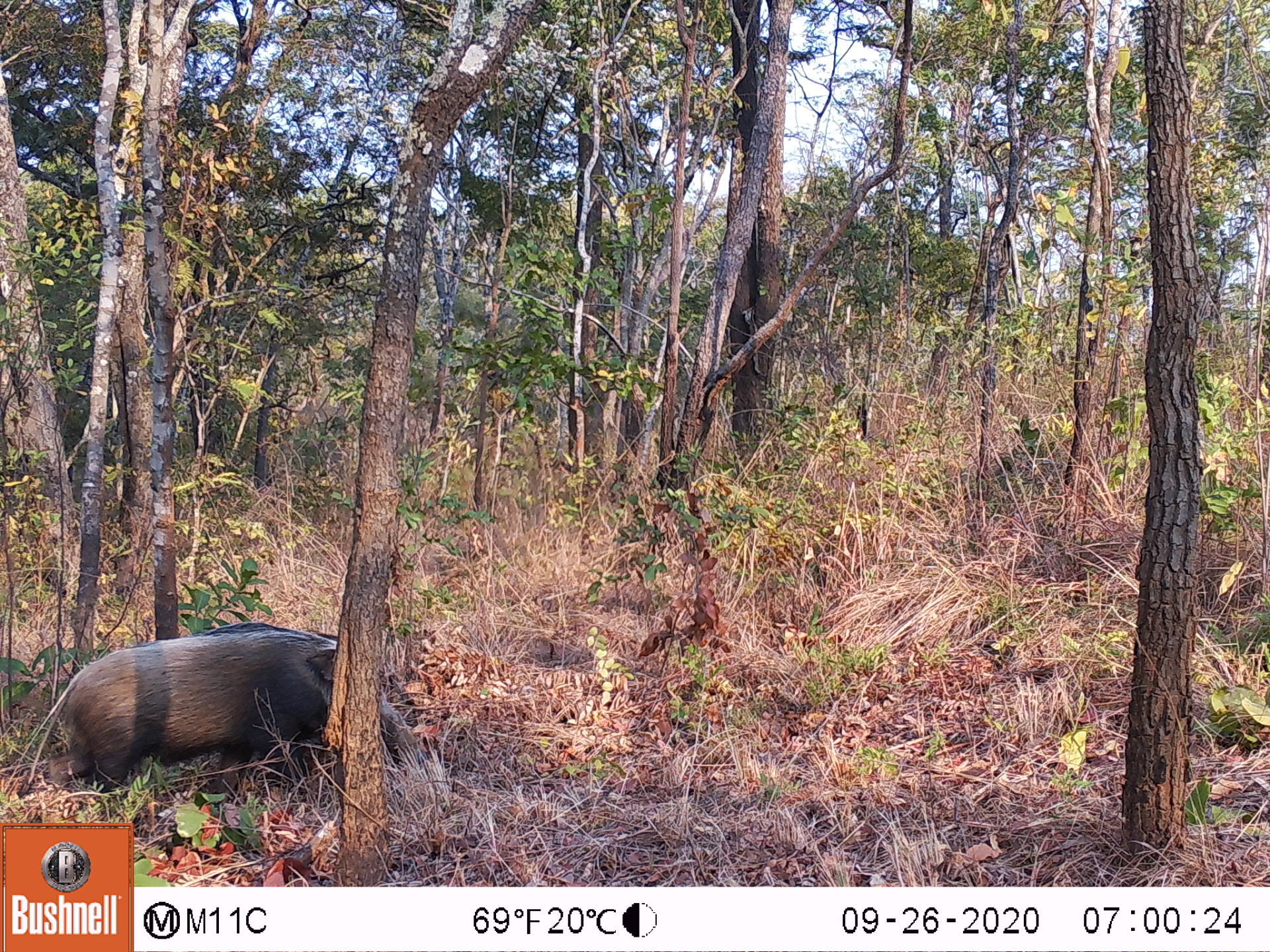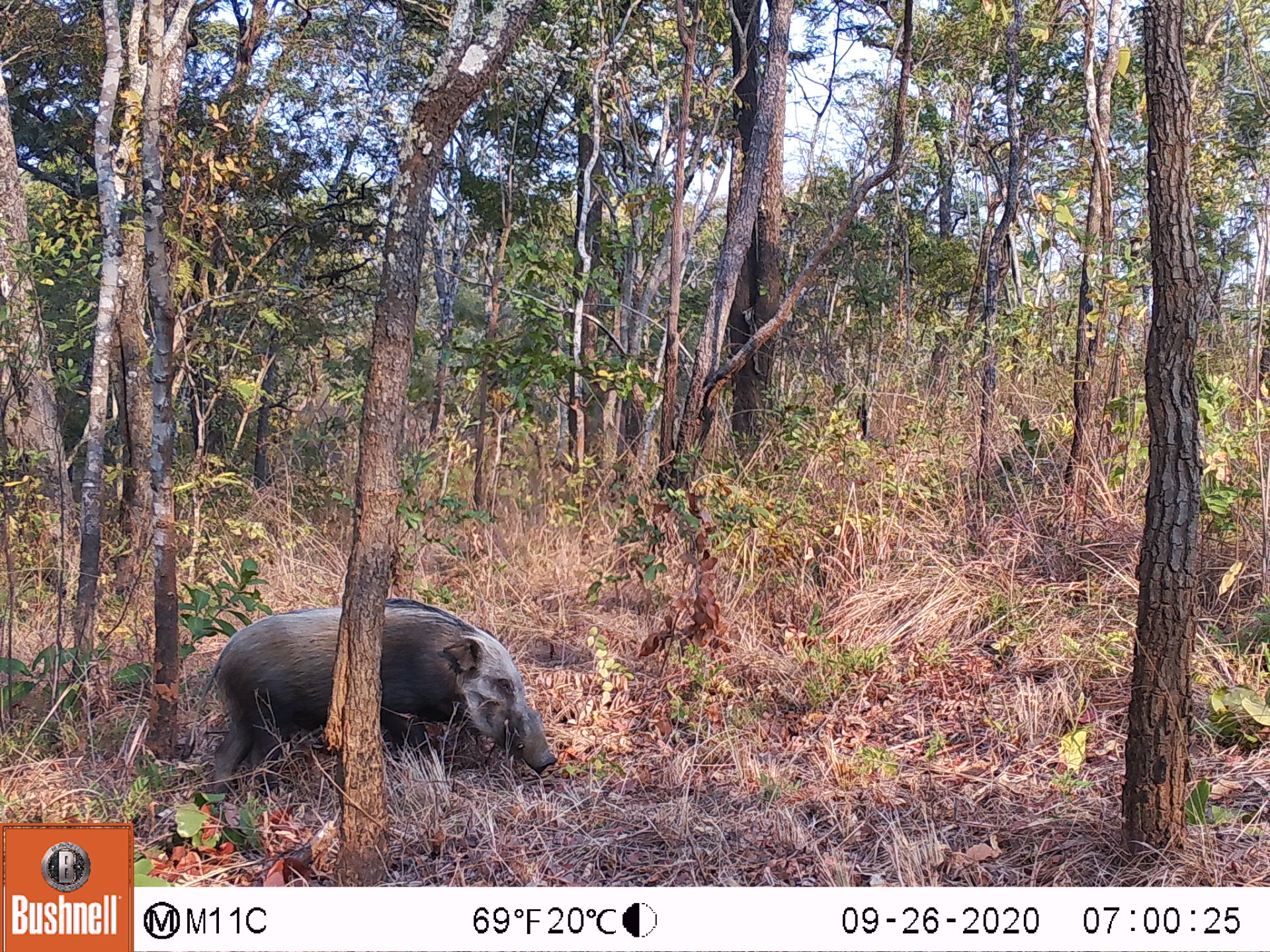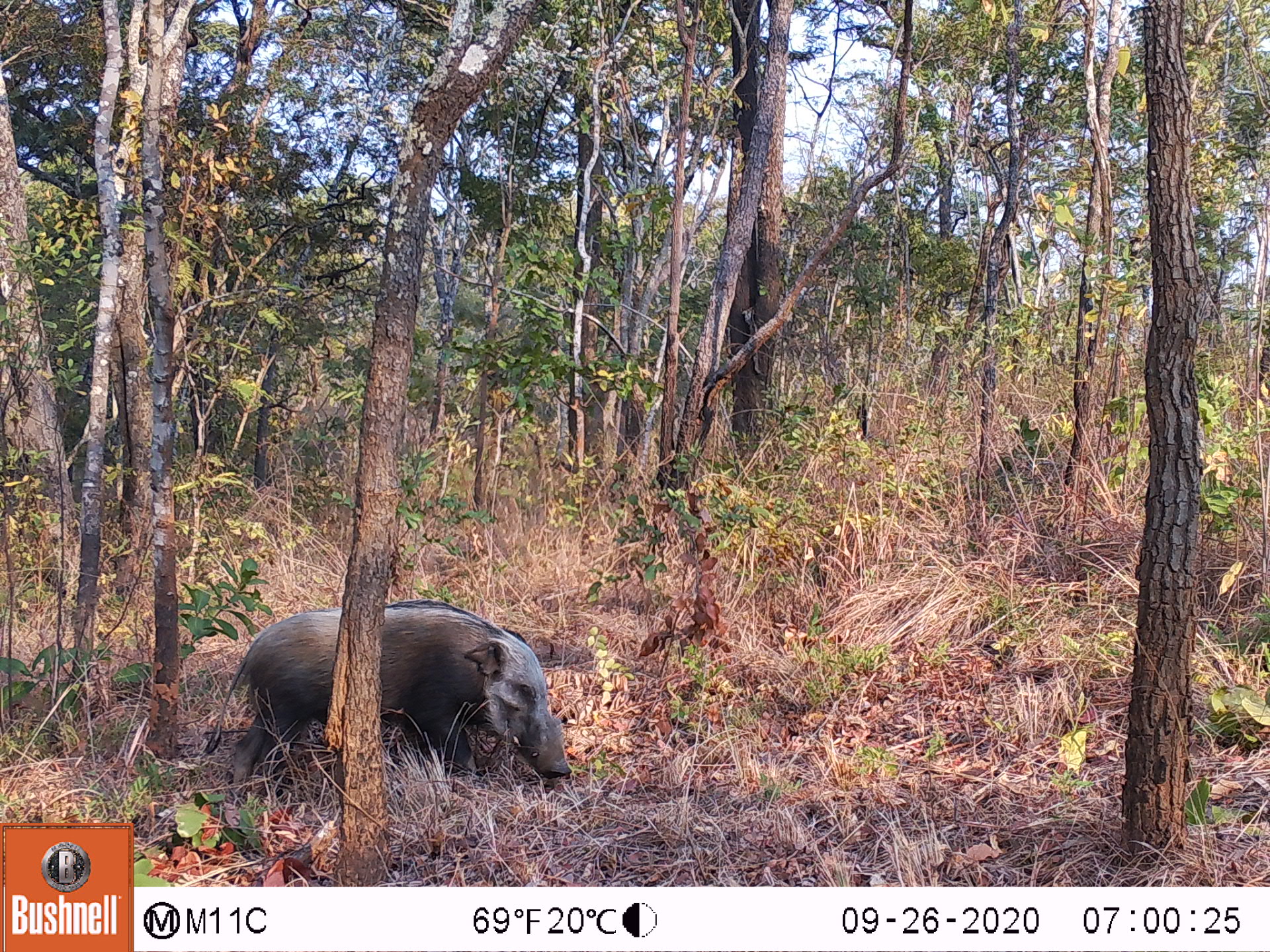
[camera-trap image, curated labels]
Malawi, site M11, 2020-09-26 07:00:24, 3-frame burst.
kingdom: Animalia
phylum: Chordata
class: Mammalia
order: Artiodactyla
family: Suidae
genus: Potamochoerus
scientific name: Potamochoerus larvatus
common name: bushpig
Bushpig (Potamochoerus larvatus), count 1.